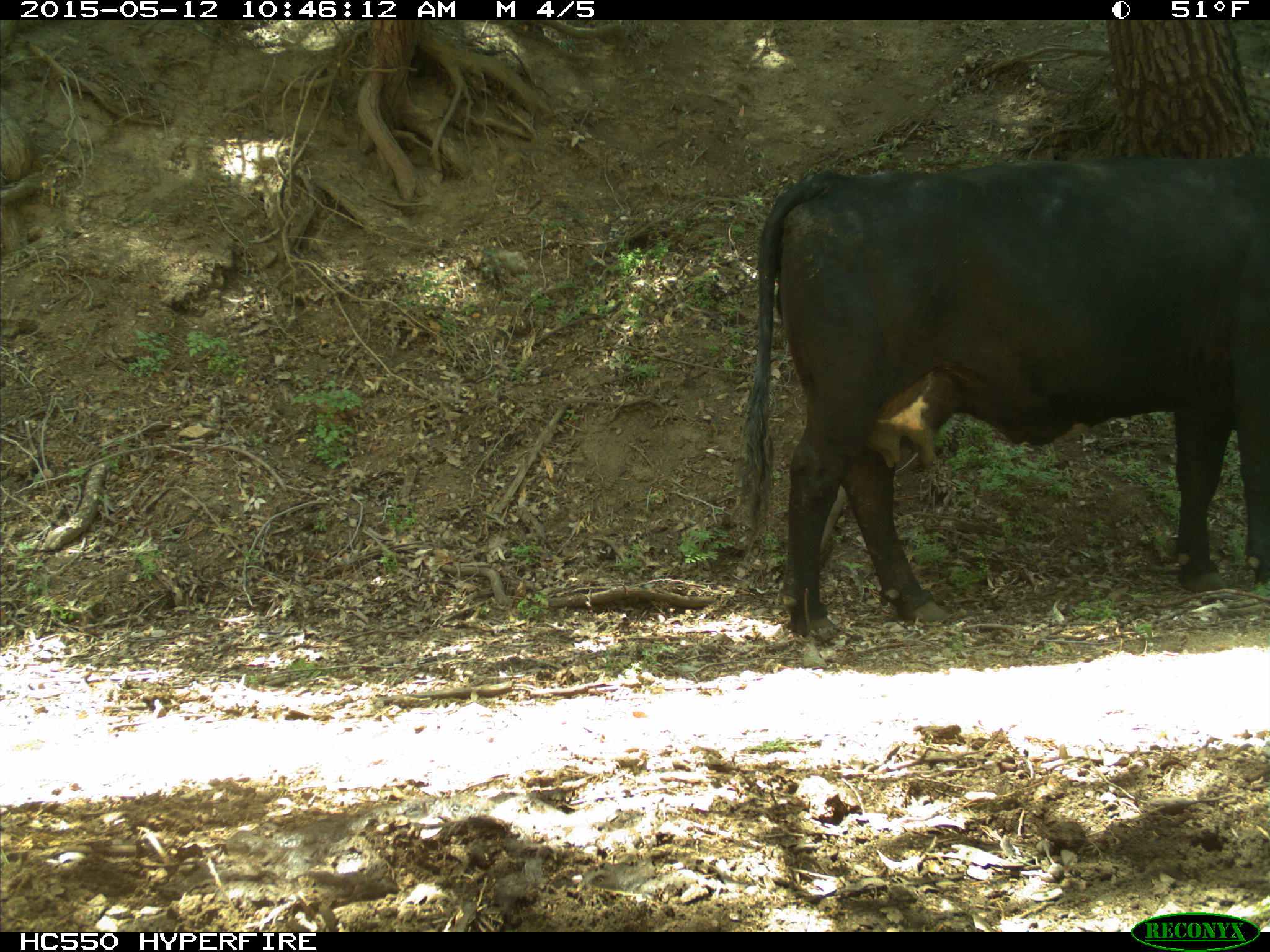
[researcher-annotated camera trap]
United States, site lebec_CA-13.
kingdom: Animalia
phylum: Chordata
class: Mammalia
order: Artiodactyla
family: Bovidae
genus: Bos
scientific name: Bos taurus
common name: domestic cow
Bos taurus (domestic cow).